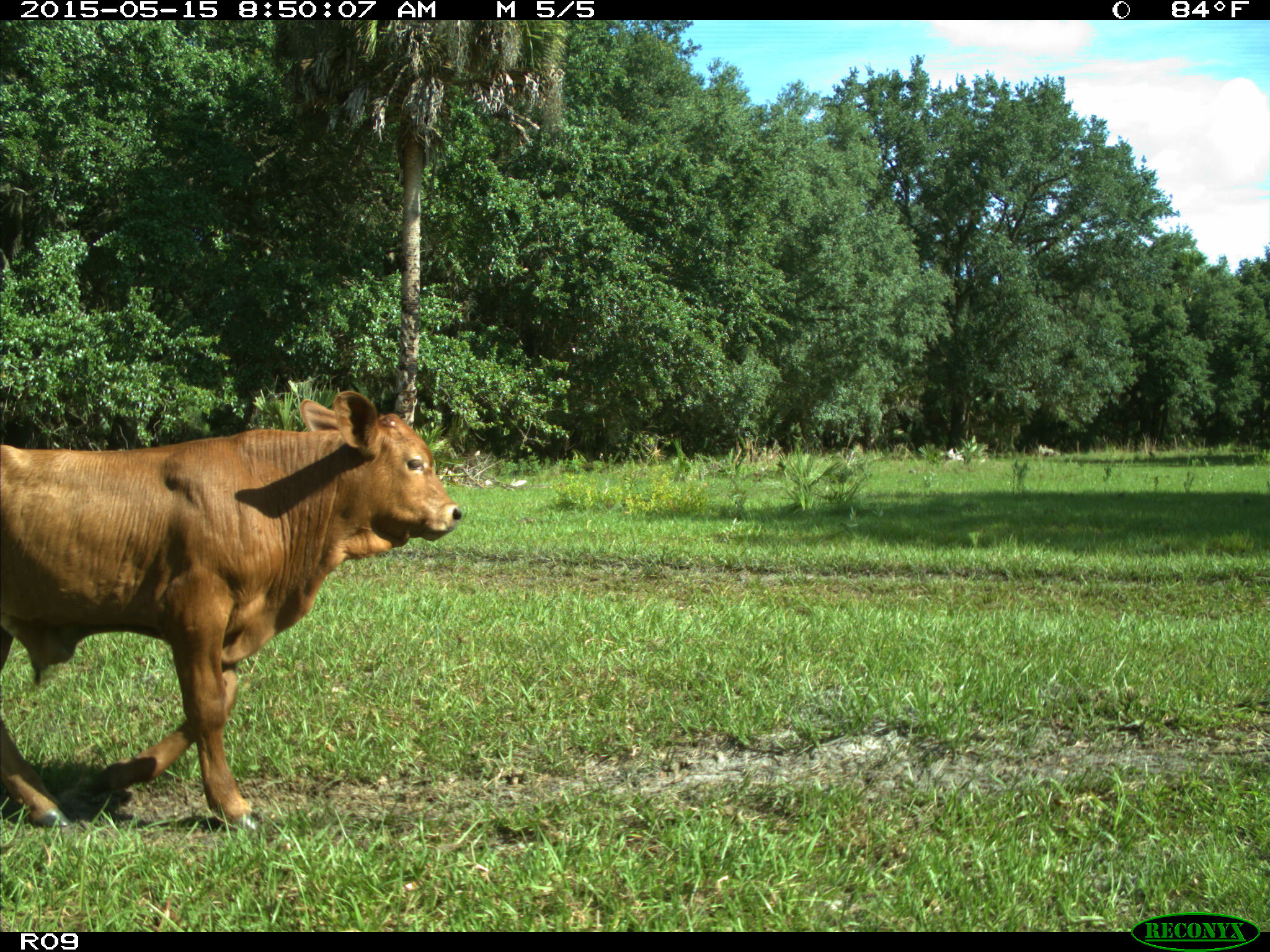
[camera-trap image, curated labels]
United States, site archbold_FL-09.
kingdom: Animalia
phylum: Chordata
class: Mammalia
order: Artiodactyla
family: Bovidae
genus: Bos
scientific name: Bos taurus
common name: domestic cow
Bos taurus (domestic cow).